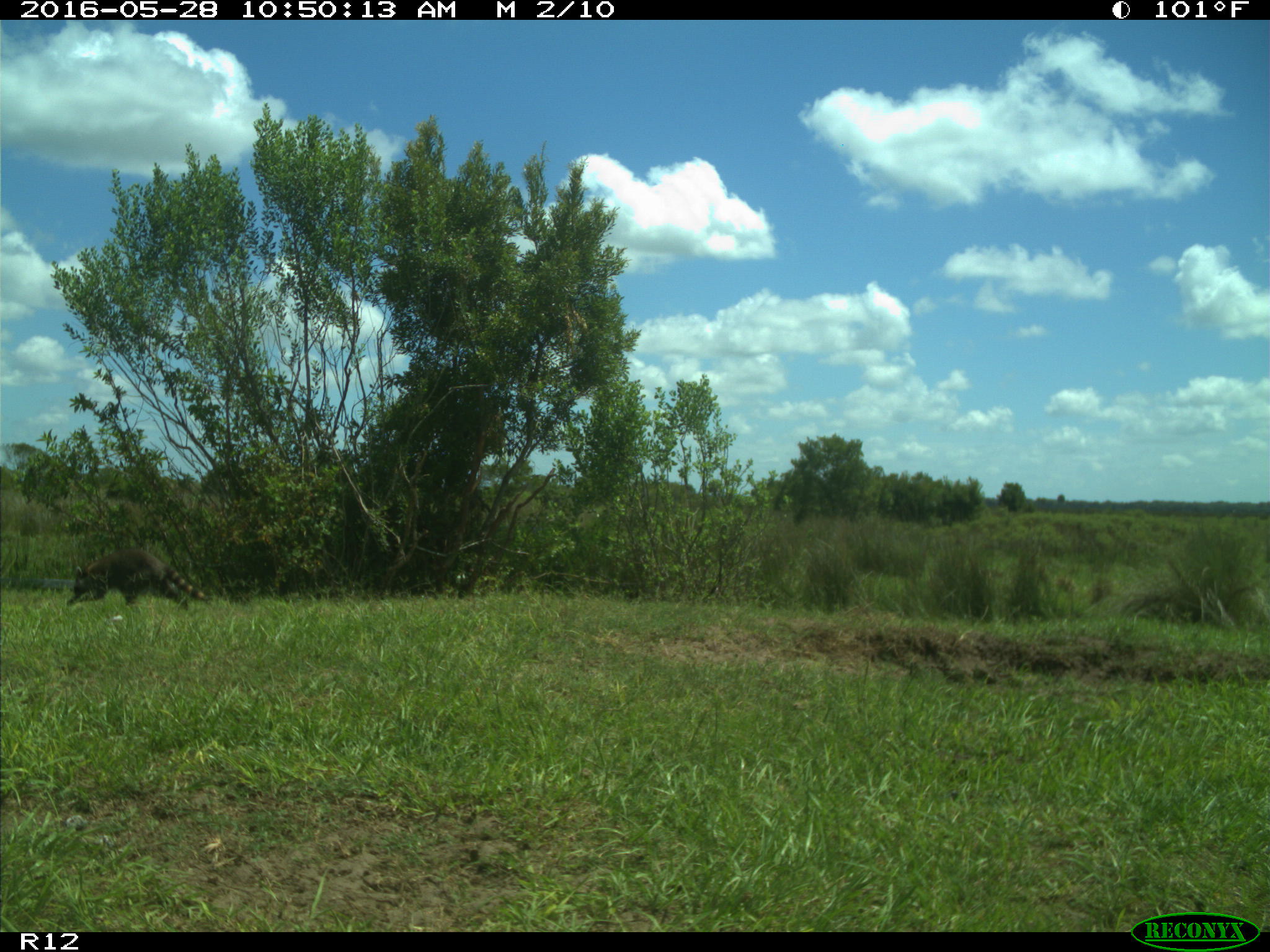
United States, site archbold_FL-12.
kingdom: Animalia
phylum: Chordata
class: Mammalia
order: Carnivora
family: Procyonidae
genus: Procyon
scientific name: Procyon lotor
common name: common raccoon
Procyon lotor (common raccoon).